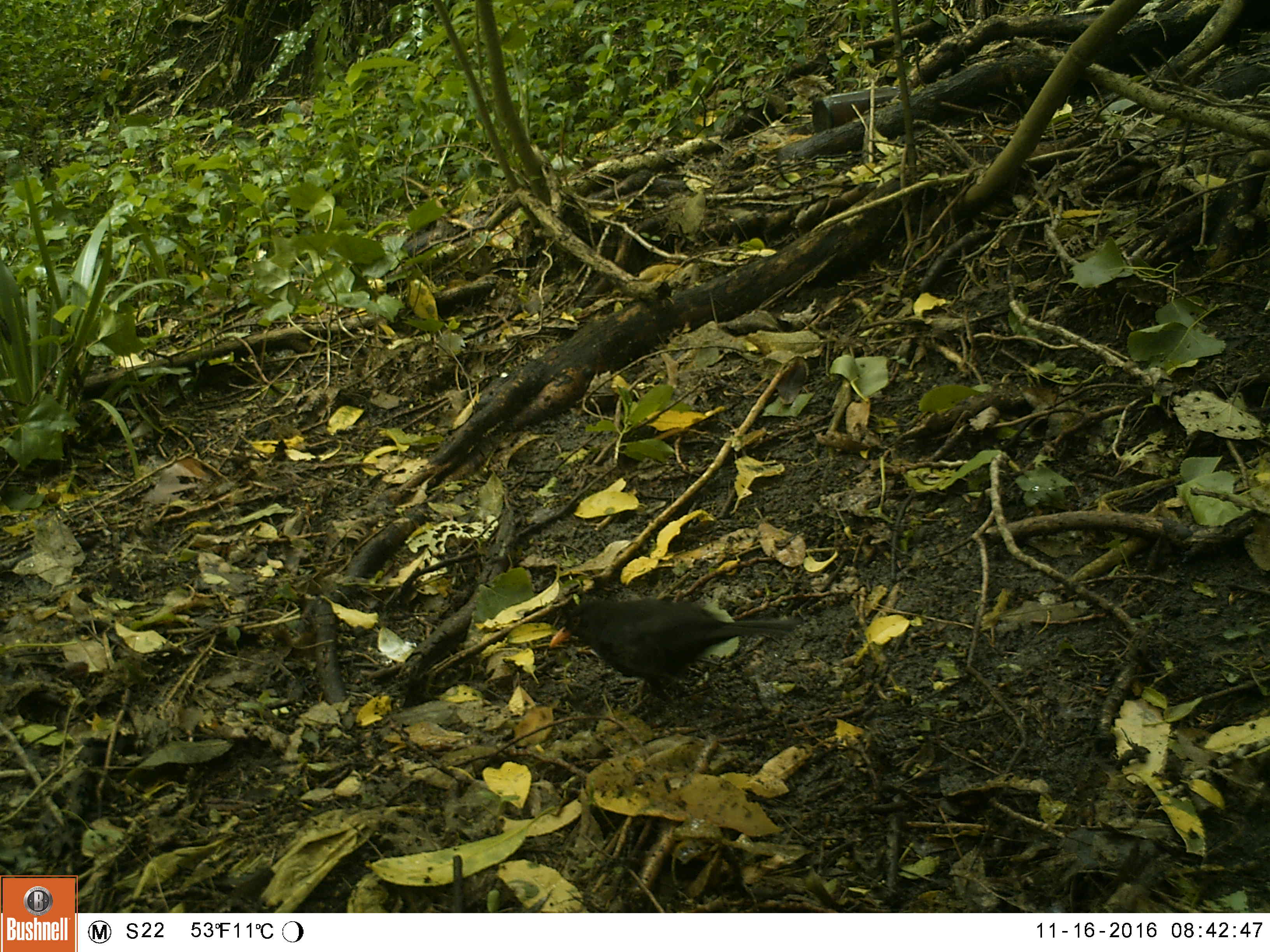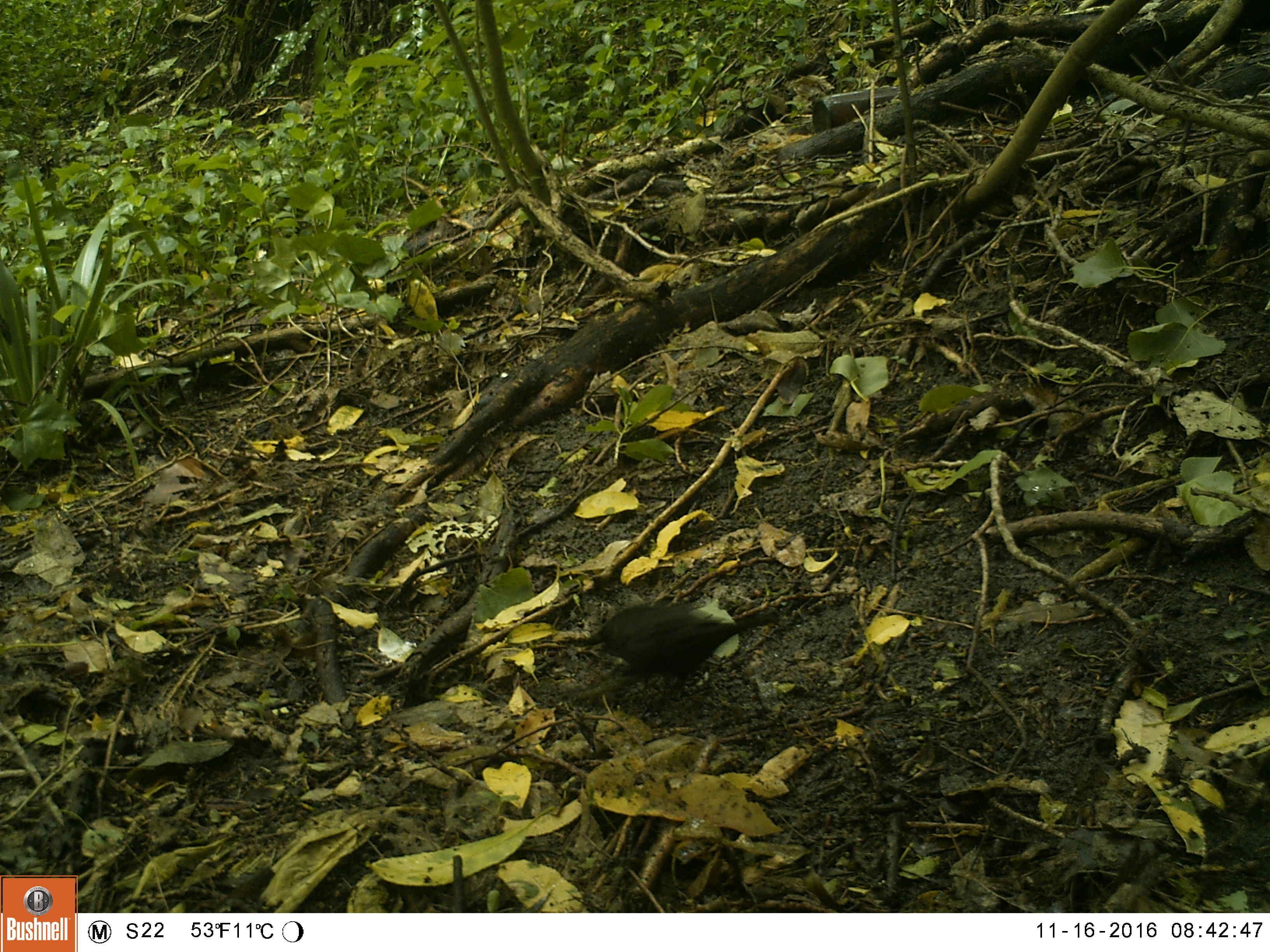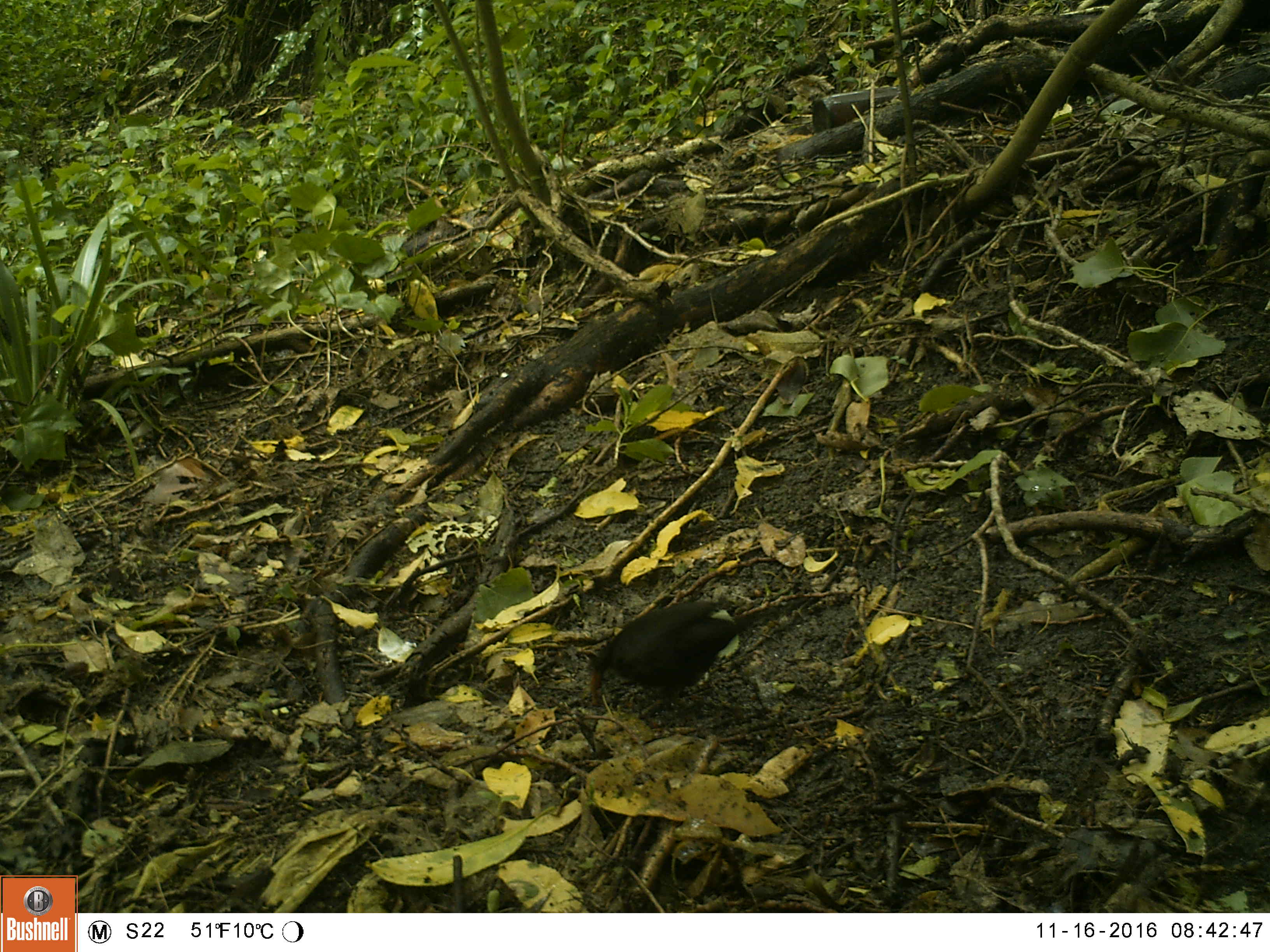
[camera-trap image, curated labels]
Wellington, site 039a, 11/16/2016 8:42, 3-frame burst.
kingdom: Animalia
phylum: Chordata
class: Aves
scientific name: Aves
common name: bird